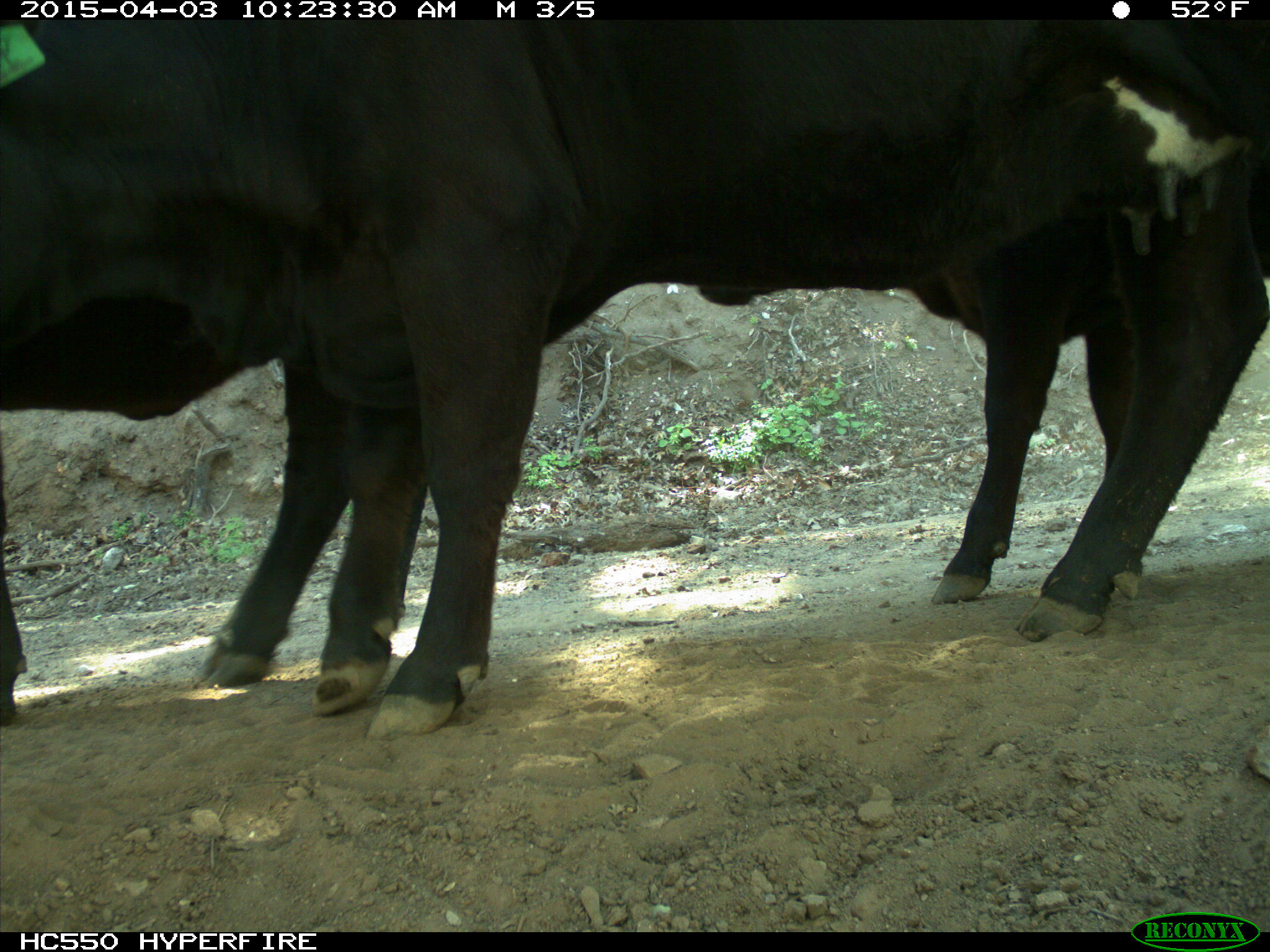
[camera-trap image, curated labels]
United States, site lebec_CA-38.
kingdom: Animalia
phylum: Chordata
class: Mammalia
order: Artiodactyla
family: Bovidae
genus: Bos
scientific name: Bos taurus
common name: domestic cow